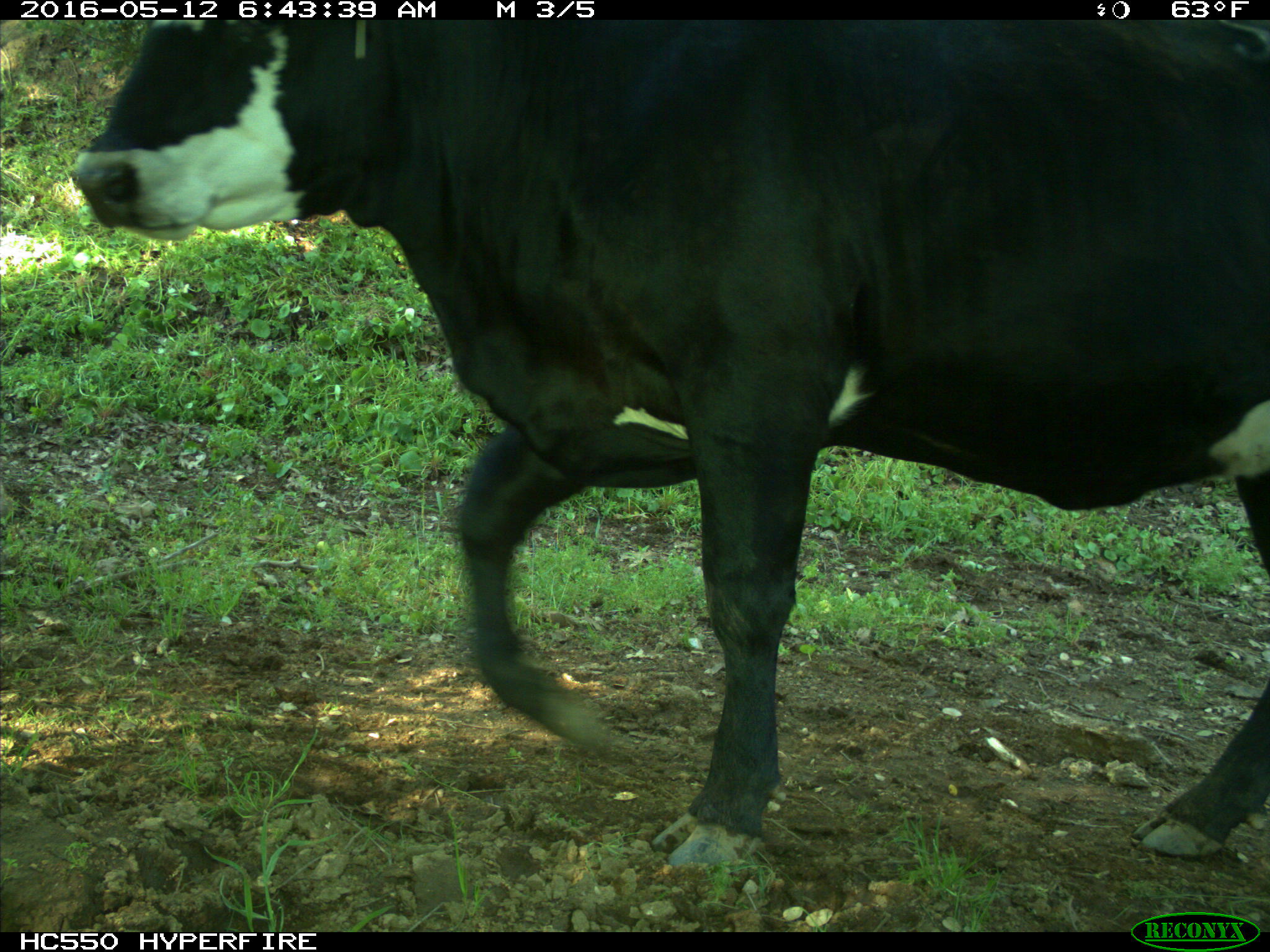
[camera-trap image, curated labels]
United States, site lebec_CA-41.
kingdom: Animalia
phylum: Chordata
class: Mammalia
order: Artiodactyla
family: Bovidae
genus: Bos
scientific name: Bos taurus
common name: domestic cow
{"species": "Bos taurus (domestic cow)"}